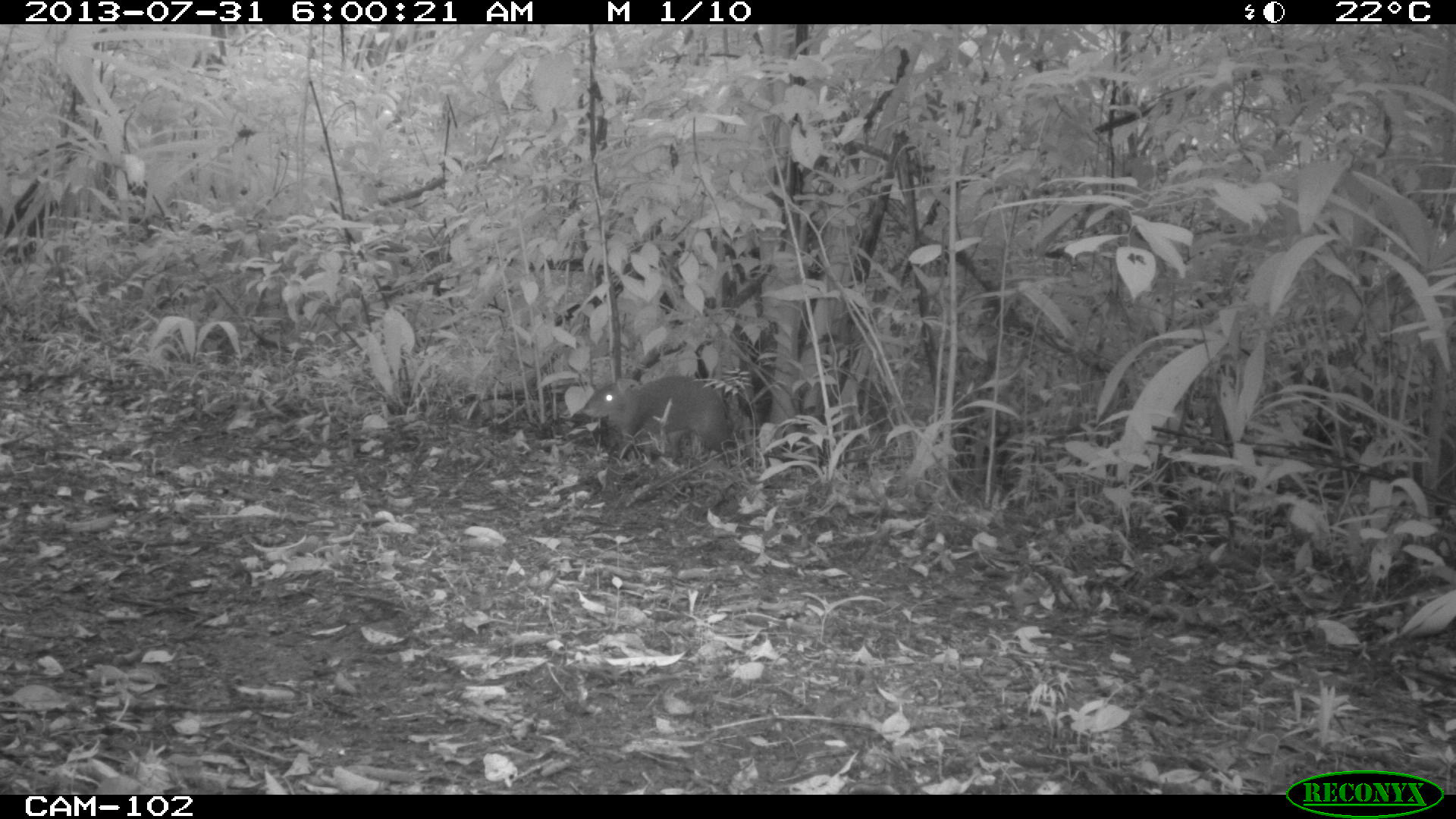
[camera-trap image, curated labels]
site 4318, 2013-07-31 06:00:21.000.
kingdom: Animalia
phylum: Chordata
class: Mammalia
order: Rodentia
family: Dasyproctidae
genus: Dasyprocta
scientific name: Dasyprocta punctata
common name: central american agouti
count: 1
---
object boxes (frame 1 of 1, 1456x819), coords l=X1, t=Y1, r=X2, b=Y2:
dasyprocta punctata: l=581, t=373, r=736, b=460